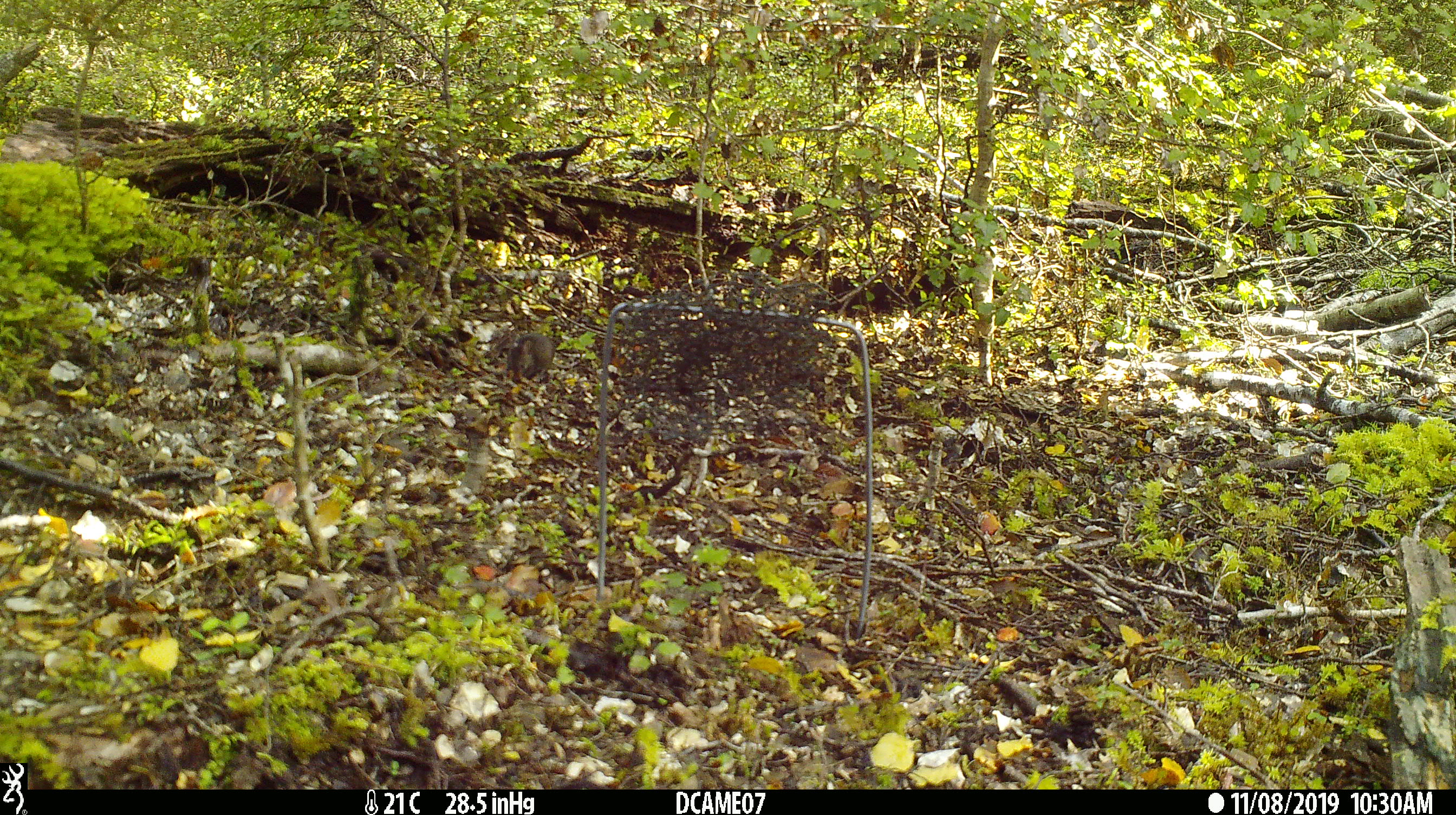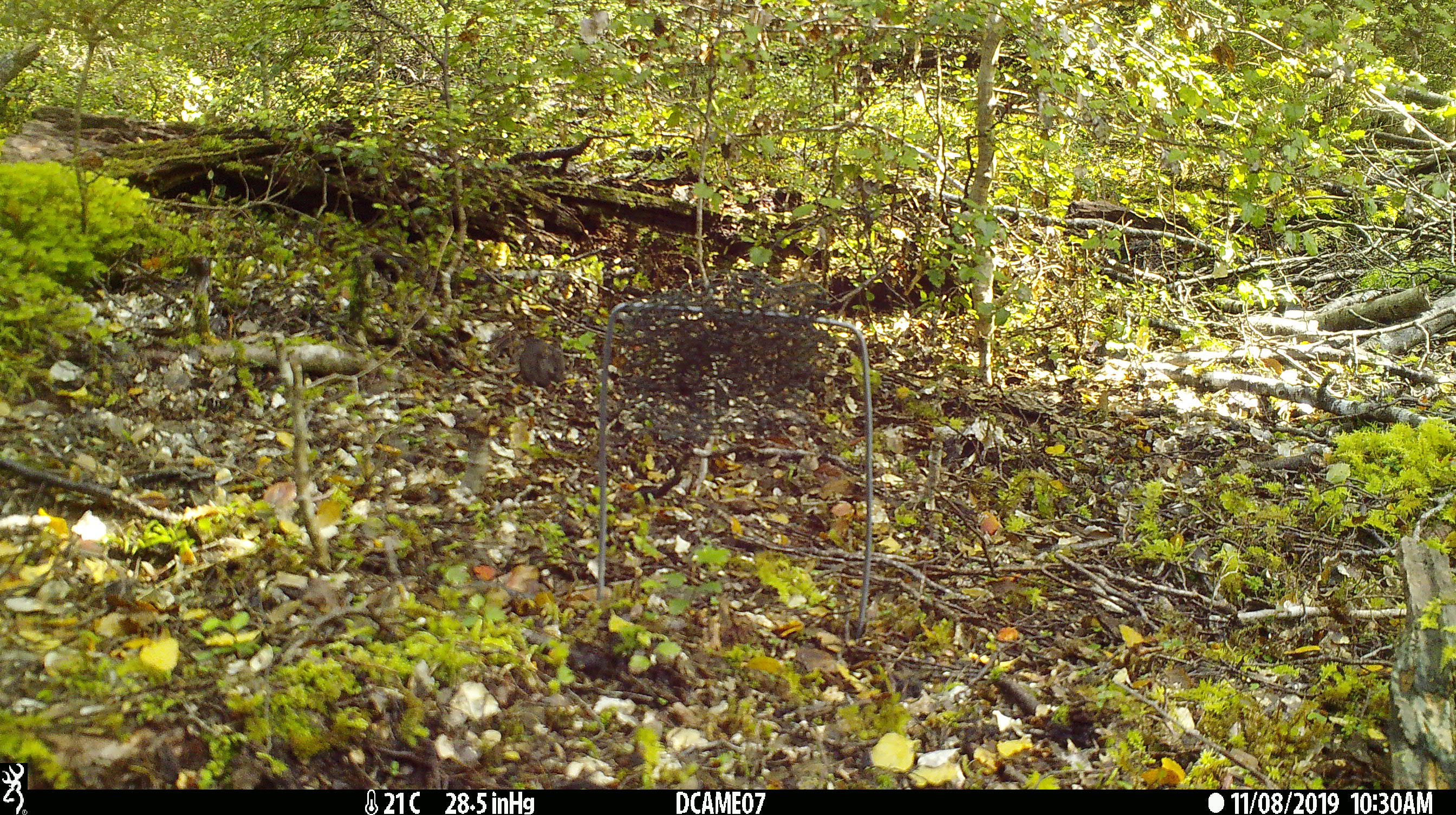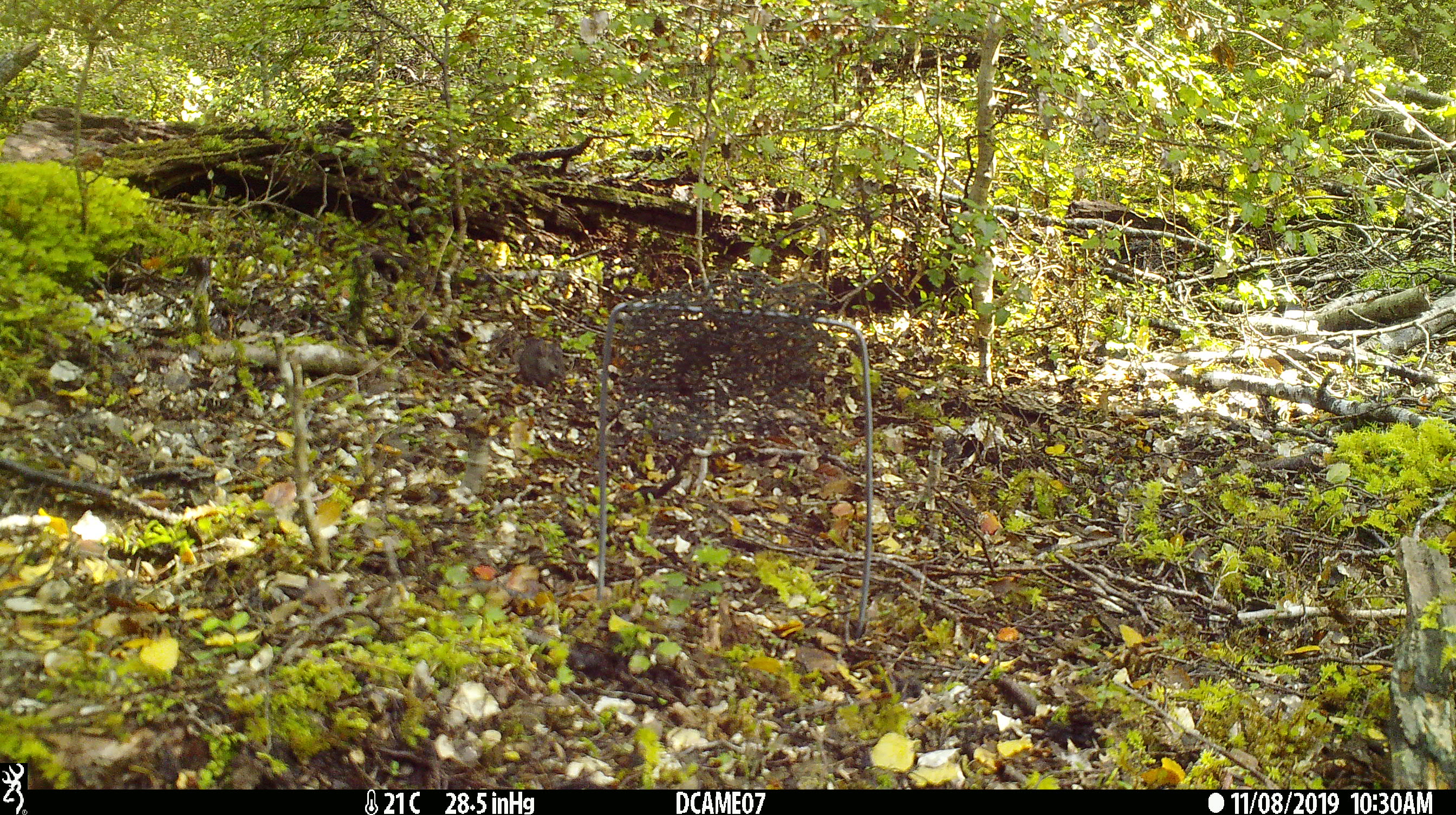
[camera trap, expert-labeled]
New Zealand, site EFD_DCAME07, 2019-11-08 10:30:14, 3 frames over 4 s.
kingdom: Animalia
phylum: Chordata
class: Mammalia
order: Rodentia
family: Muridae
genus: Mus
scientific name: Mus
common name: mouse